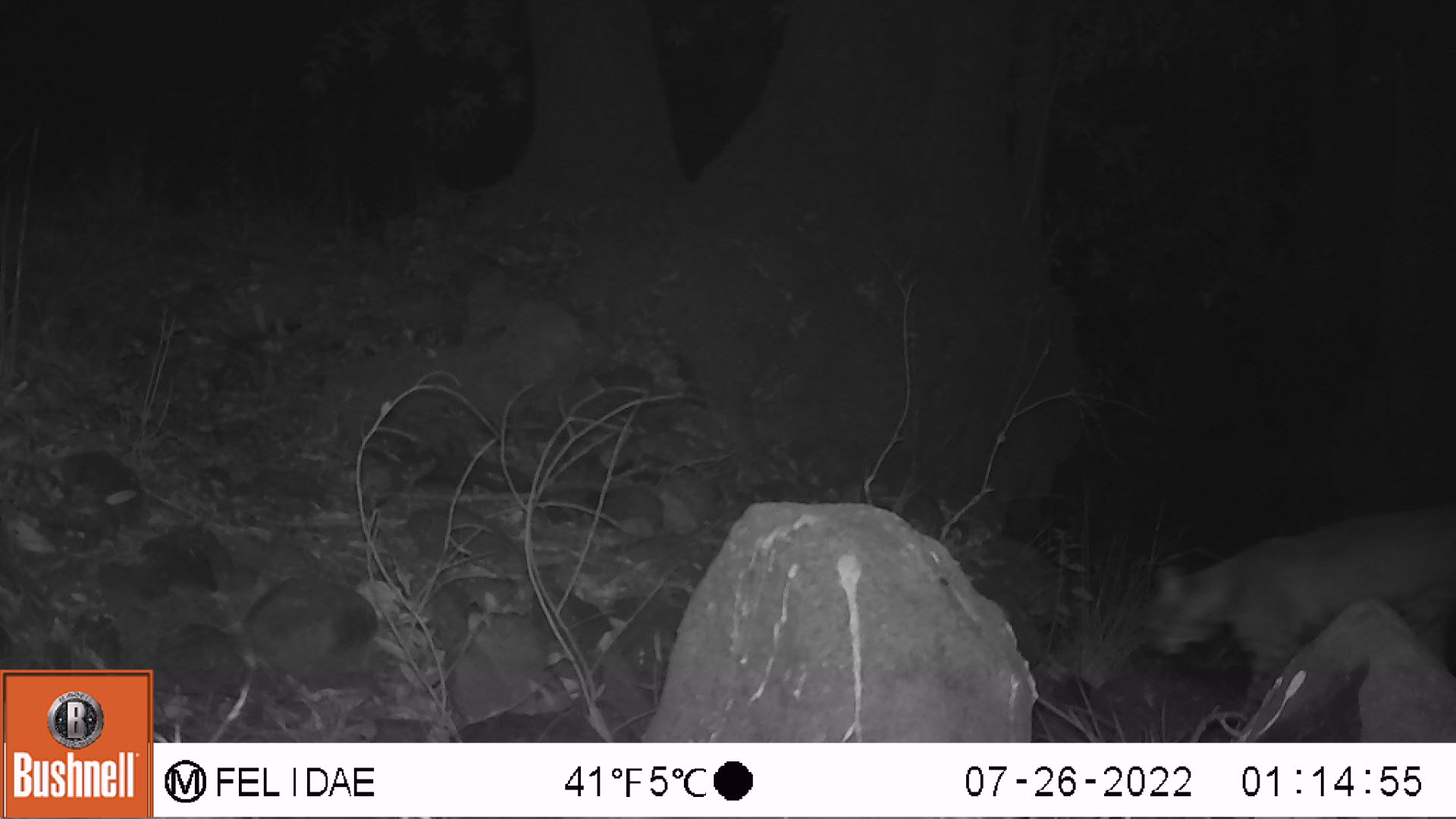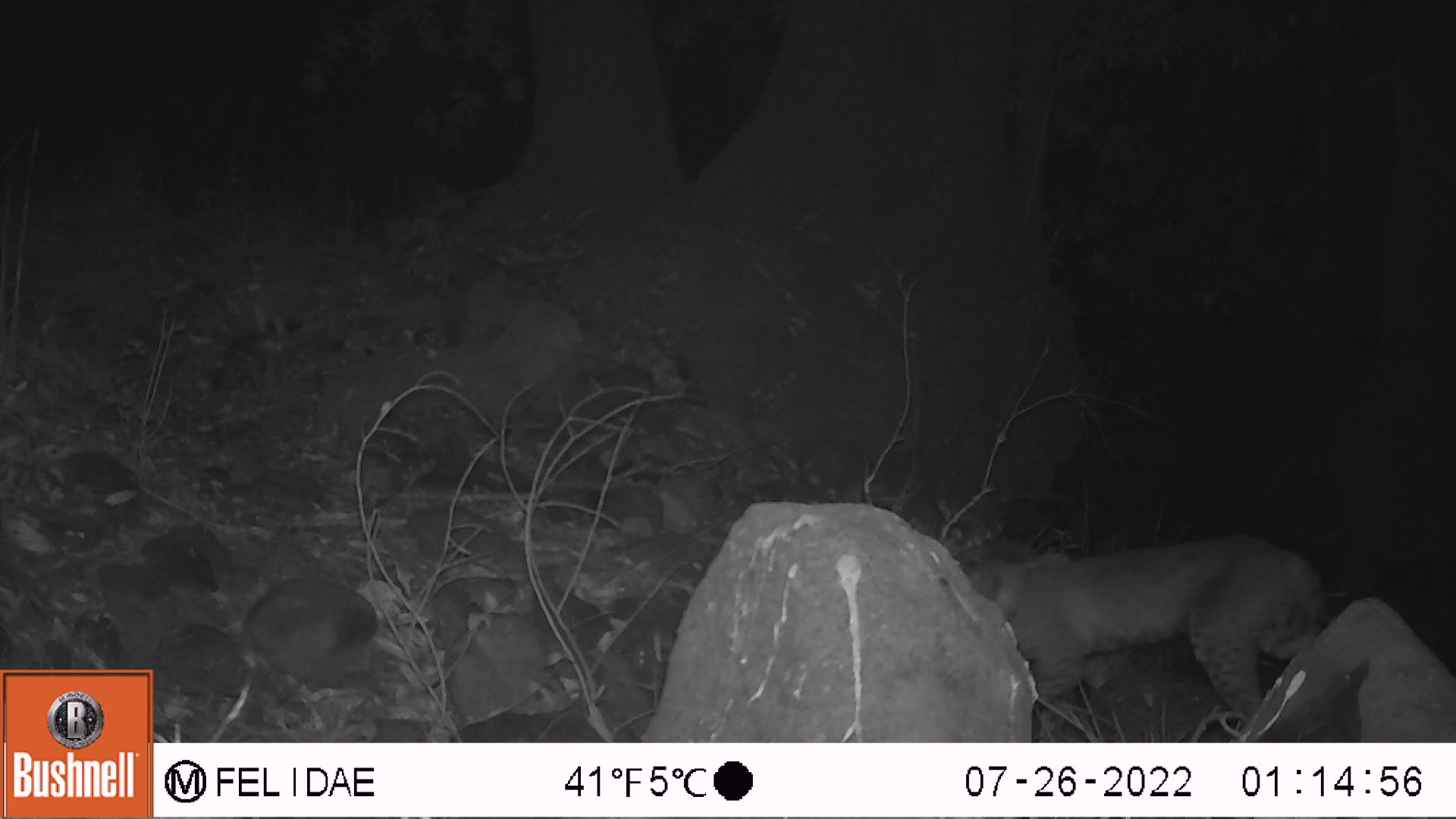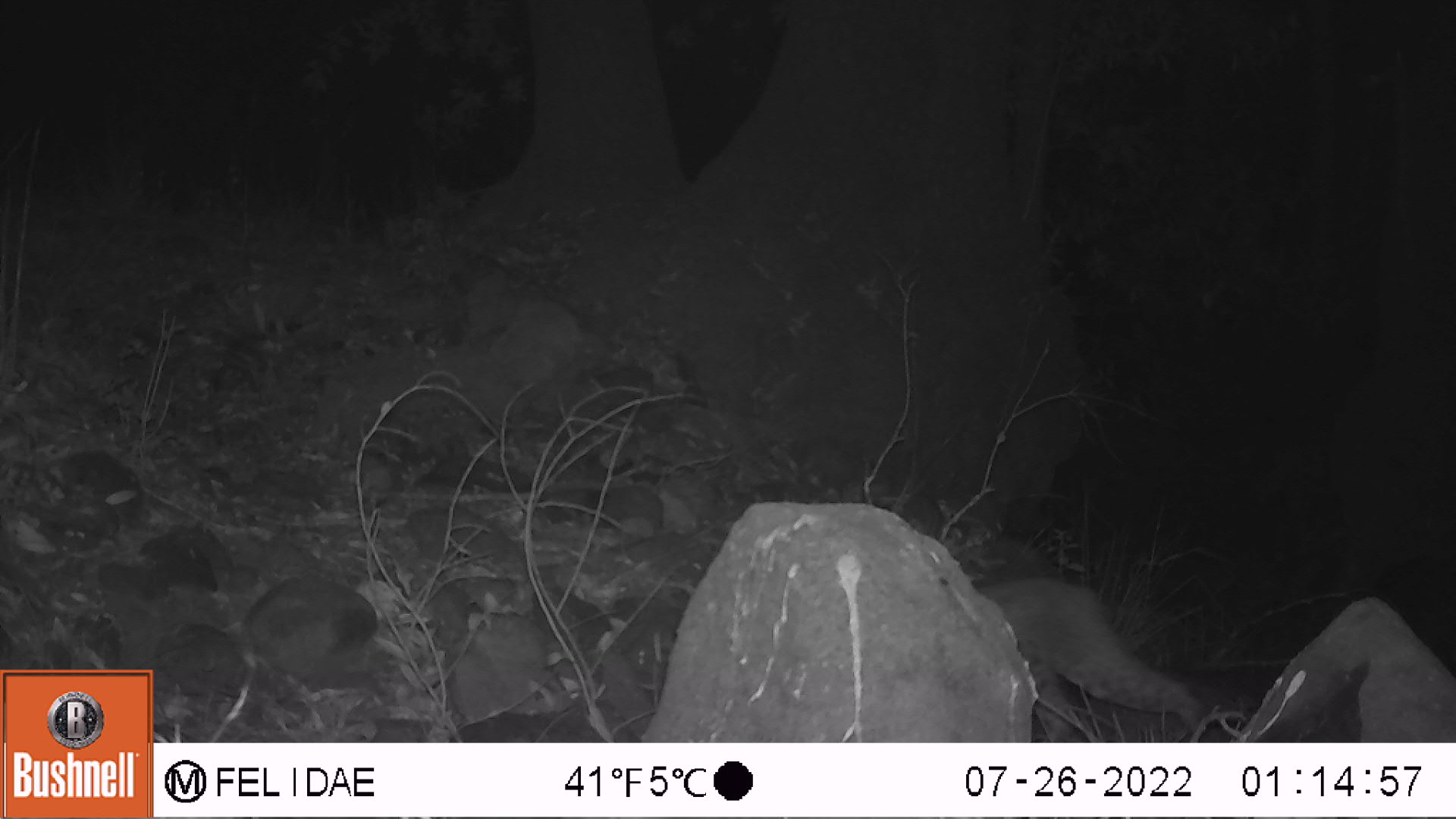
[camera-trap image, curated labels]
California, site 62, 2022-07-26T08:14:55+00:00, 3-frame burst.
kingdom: Animalia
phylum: Chordata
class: Mammalia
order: Carnivora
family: Felidae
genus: Lynx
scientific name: Lynx rufus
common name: bobcat